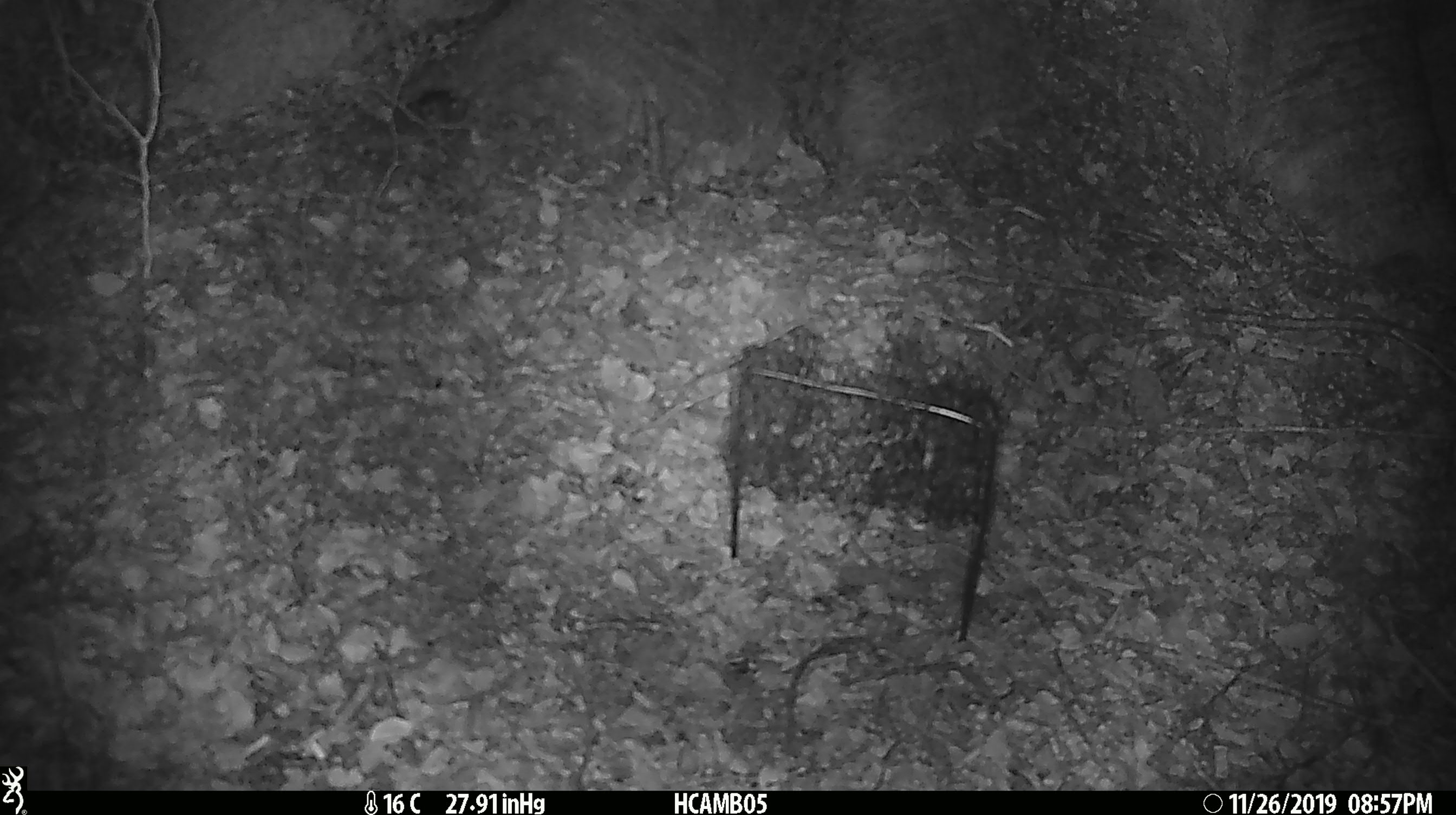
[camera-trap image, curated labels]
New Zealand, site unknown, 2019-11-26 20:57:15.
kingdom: Animalia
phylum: Chordata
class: Mammalia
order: Rodentia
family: Muridae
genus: Mus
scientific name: Mus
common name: mouse